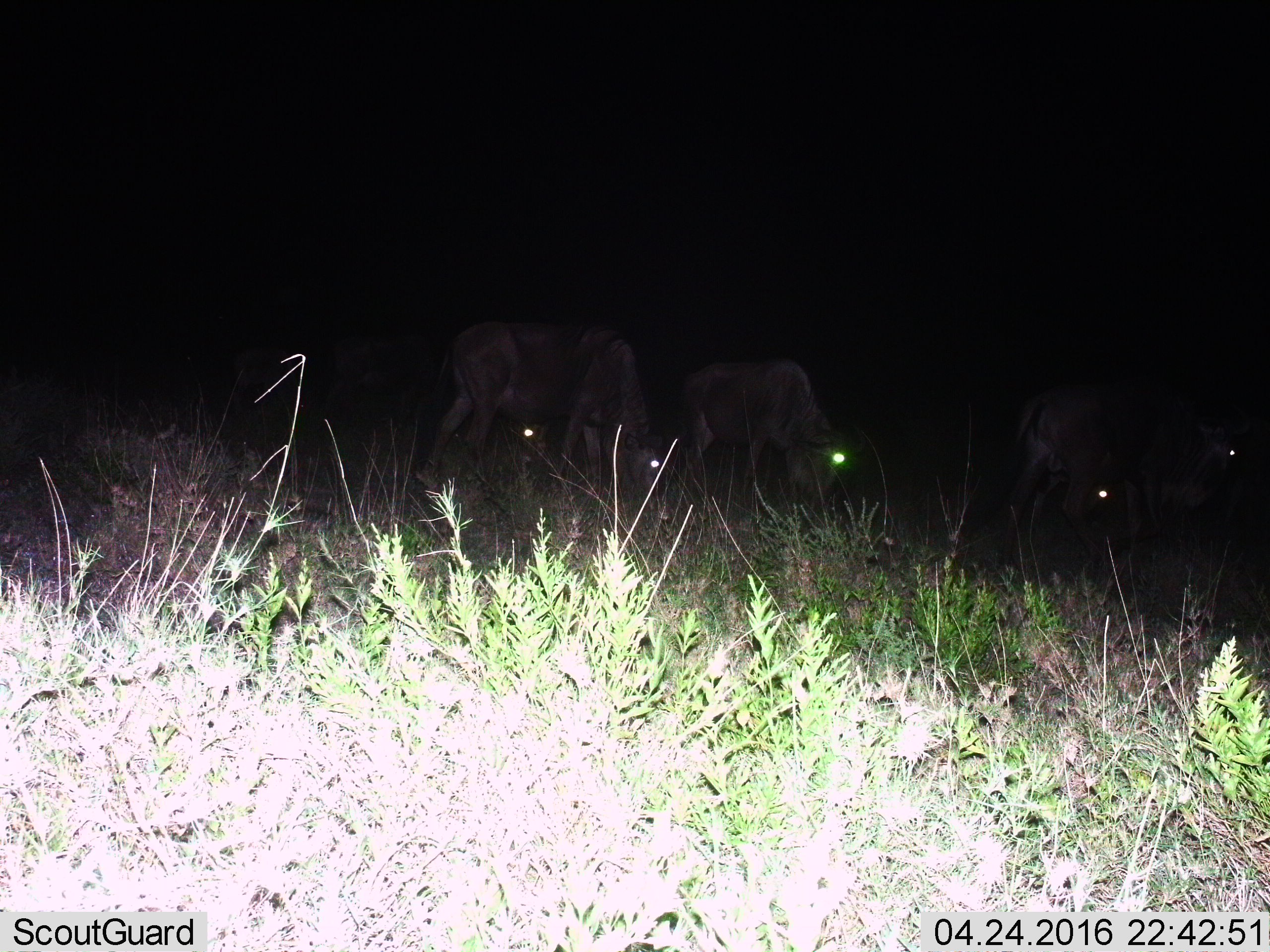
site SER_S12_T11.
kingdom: Animalia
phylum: Chordata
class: Mammalia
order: Artiodactyla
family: Bovidae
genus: Connochaetes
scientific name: Connochaetes taurinus taurinus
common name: blue wildebeest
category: wildebeestblue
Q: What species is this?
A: Wildebeestblue (blue wildebeest) (Connochaetes taurinus taurinus).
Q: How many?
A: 8.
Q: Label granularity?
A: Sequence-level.